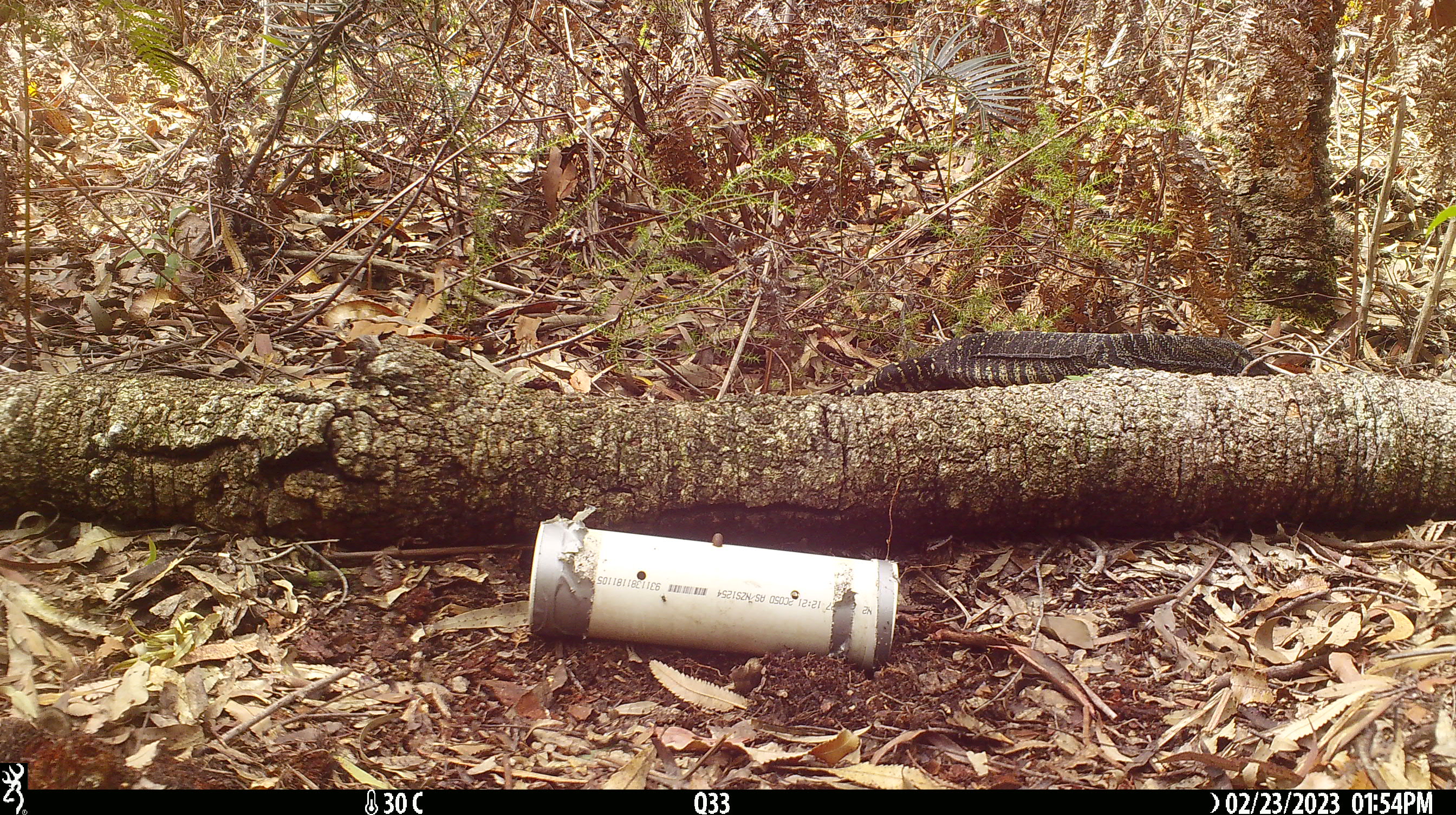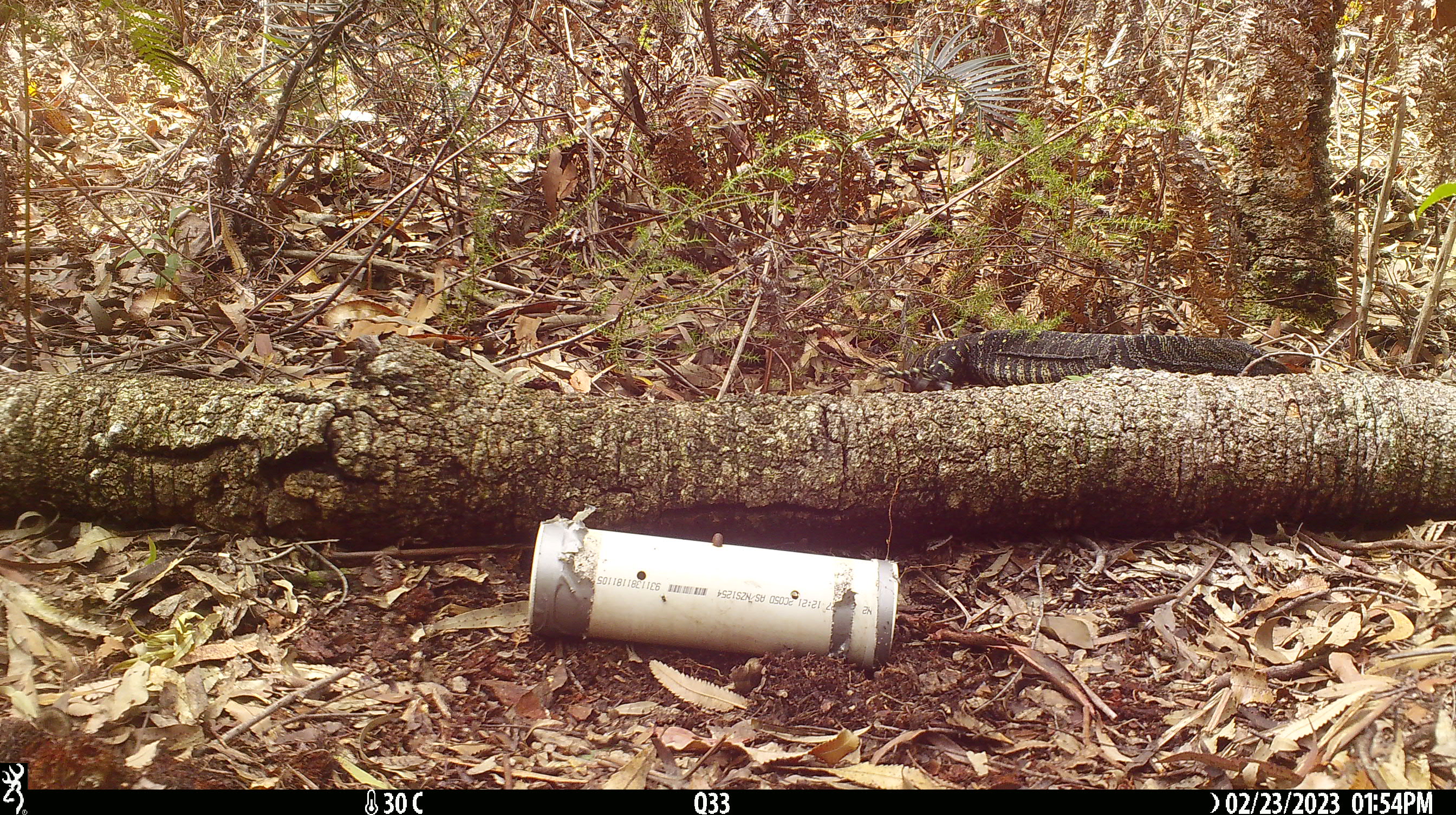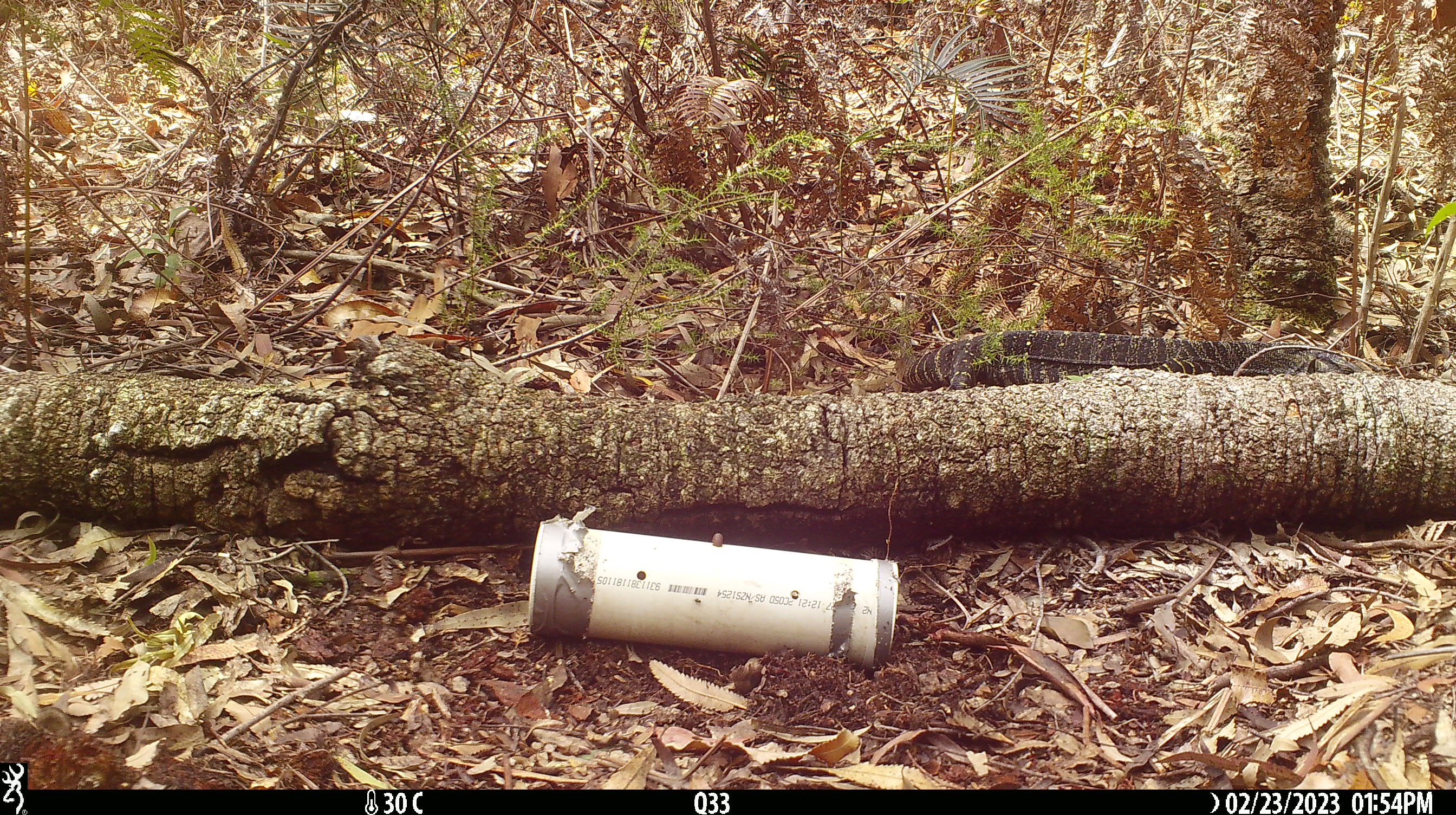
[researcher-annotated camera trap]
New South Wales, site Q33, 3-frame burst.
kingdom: Animalia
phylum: Chordata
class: Reptilia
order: Squamata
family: Varanidae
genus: Varanus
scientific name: Varanus varius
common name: lace monitor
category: goanna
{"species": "goanna (lace monitor) (Varanus varius)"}